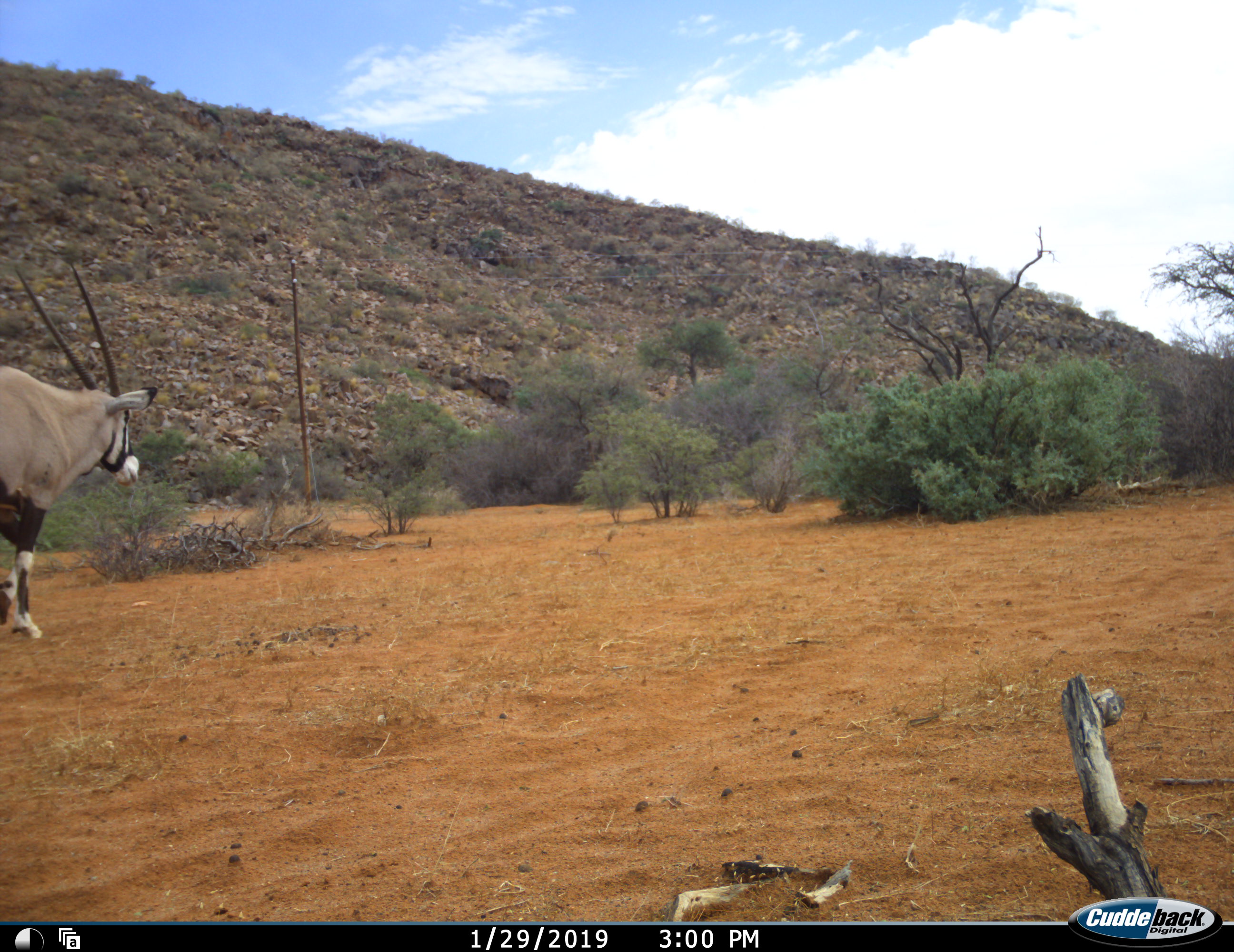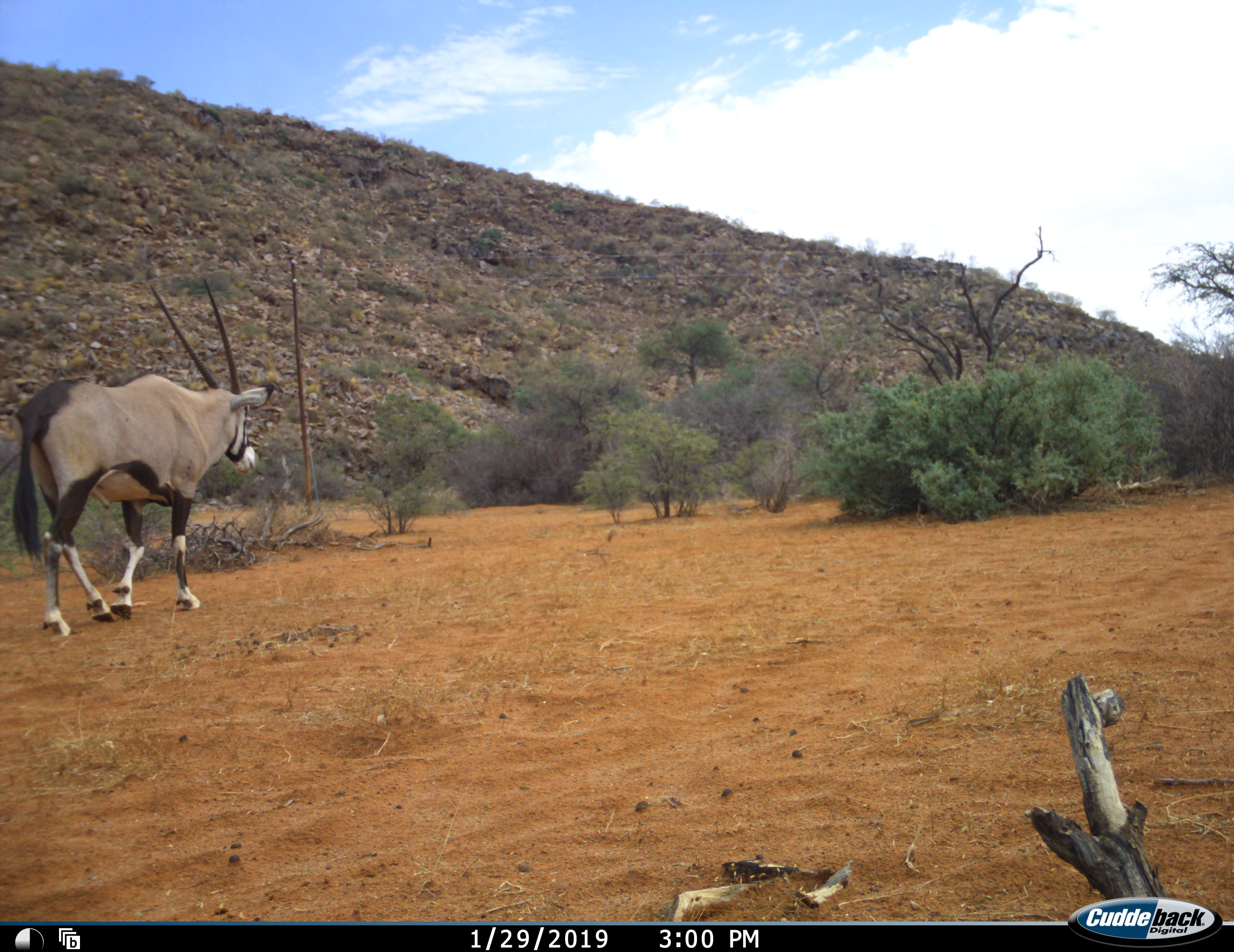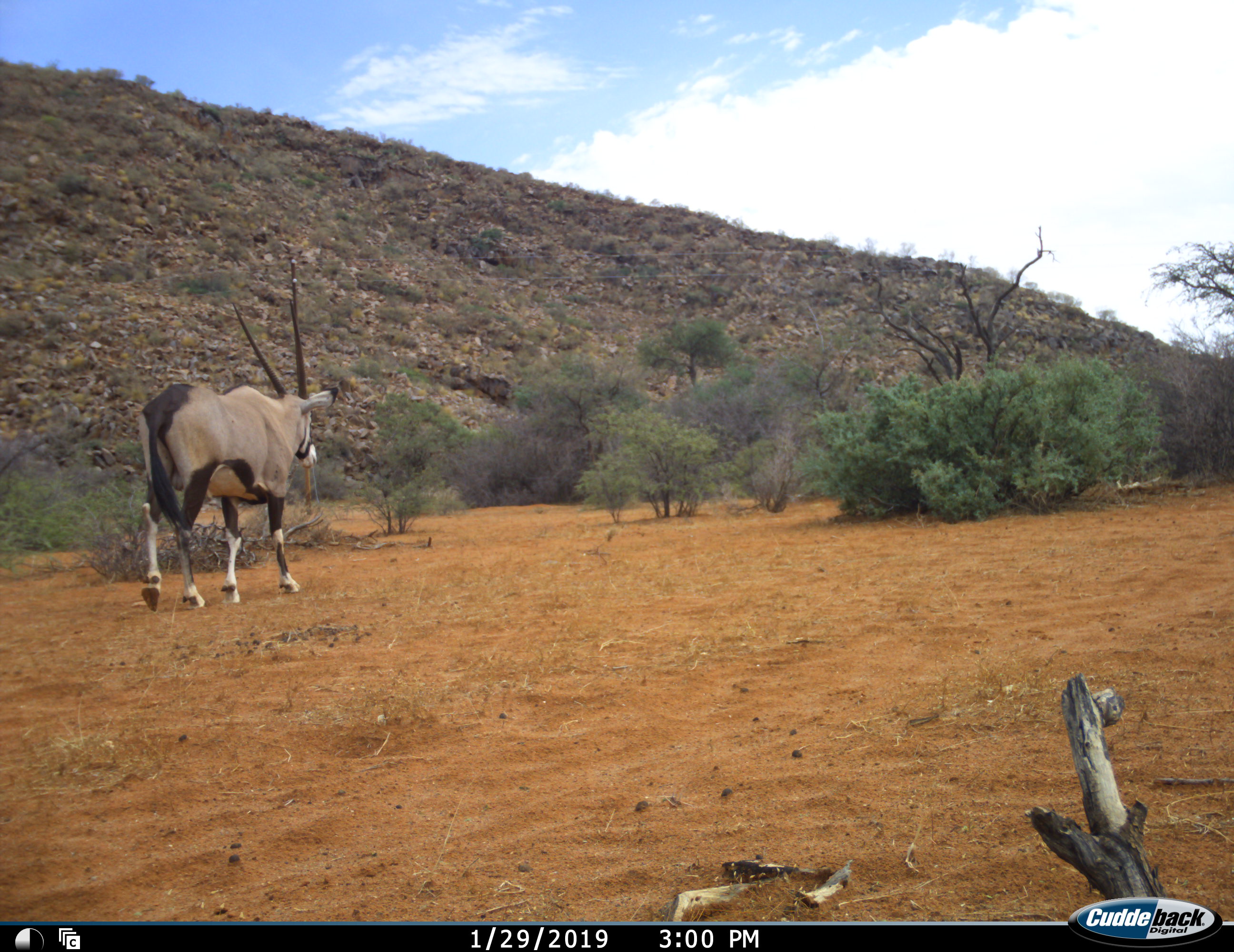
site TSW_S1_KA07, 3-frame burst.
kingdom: Animalia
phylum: Chordata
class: Mammalia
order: Artiodactyla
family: Bovidae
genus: Oryx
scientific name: Oryx gazella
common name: gemsbok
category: oryx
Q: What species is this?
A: Oryx (gemsbok) (Oryx gazella).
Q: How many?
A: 1.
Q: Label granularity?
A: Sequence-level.